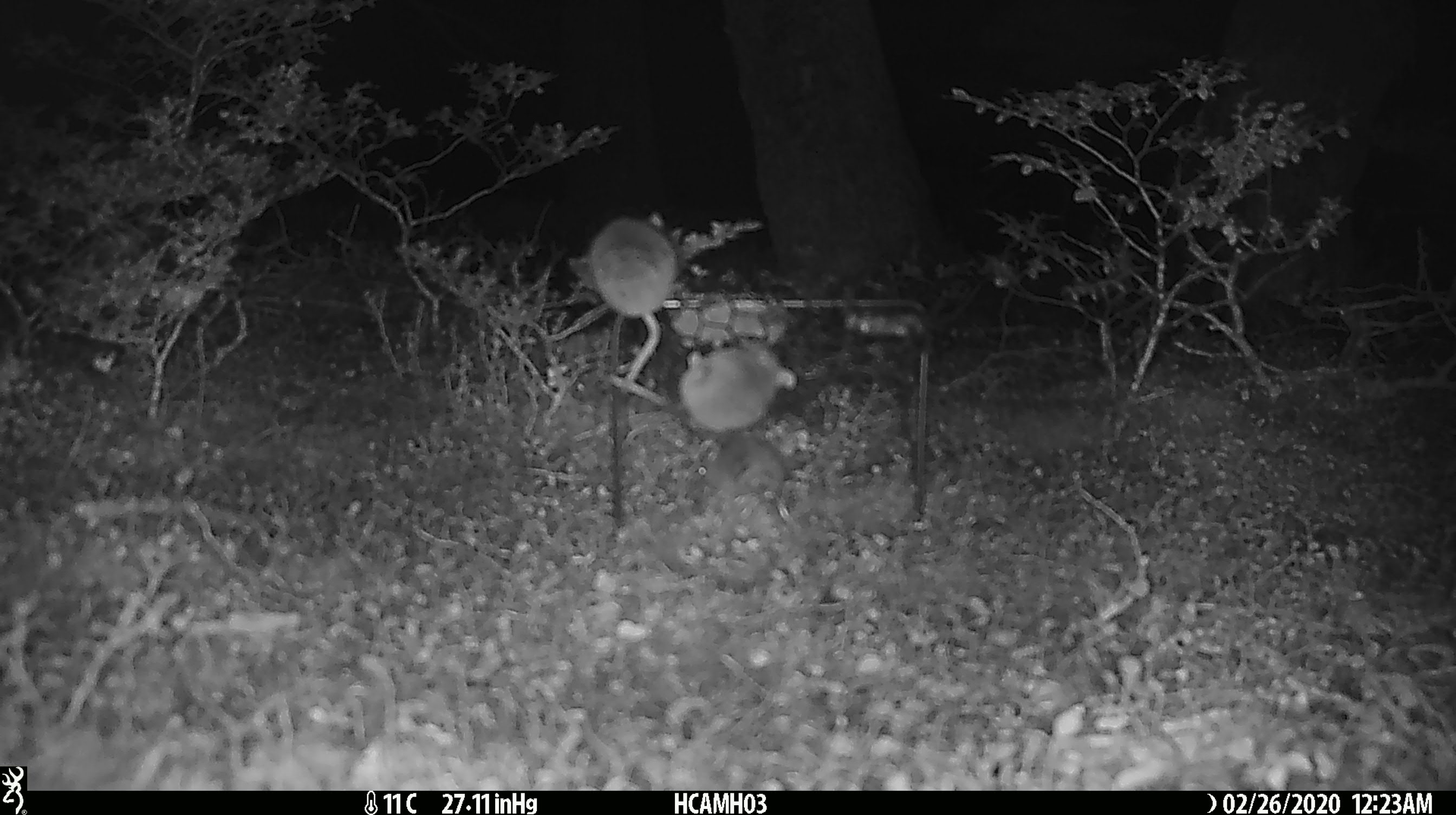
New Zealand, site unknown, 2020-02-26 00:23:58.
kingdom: Animalia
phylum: Chordata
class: Mammalia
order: Rodentia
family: Muridae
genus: Mus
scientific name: Mus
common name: mouse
Mouse (Mus).